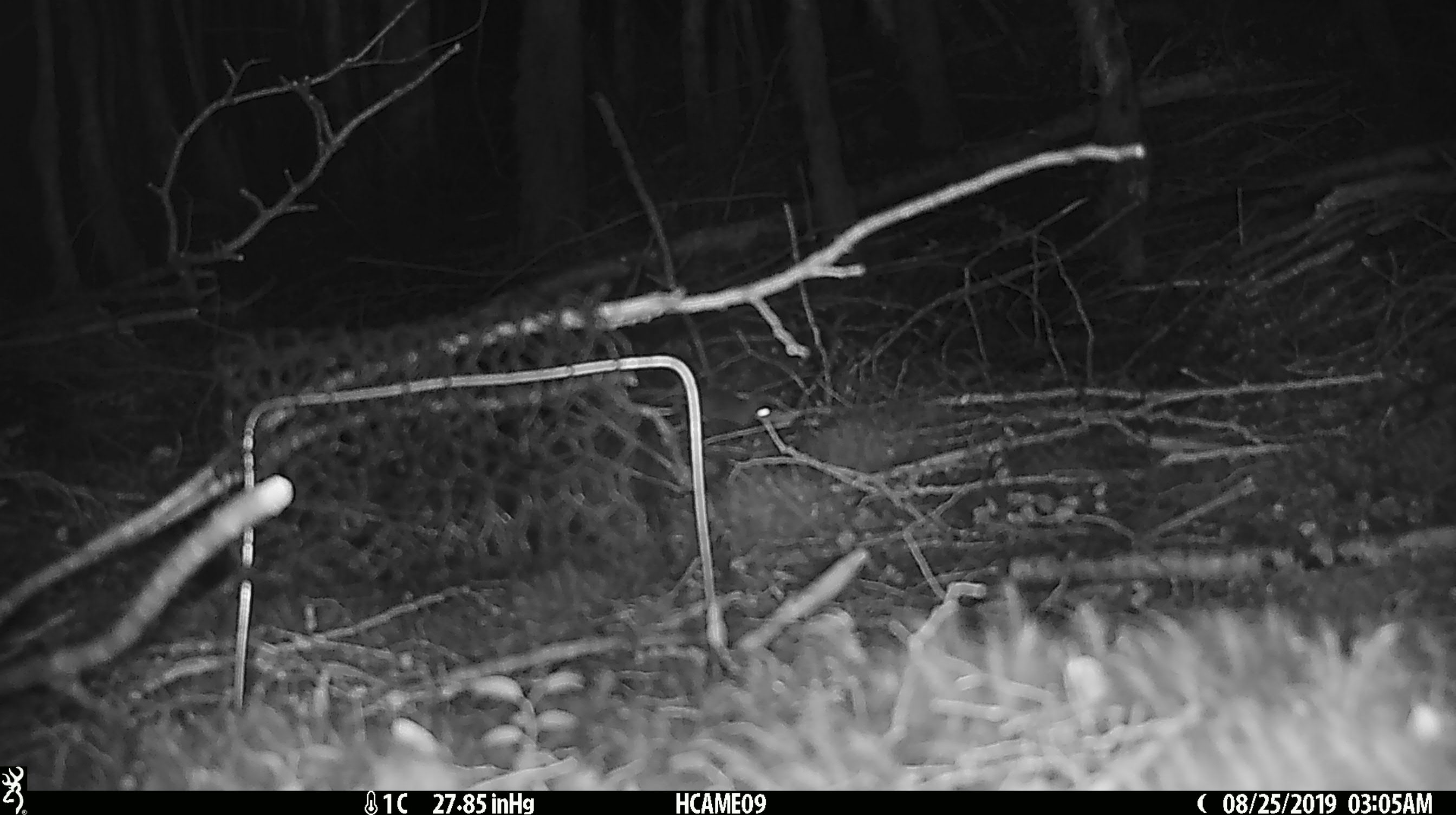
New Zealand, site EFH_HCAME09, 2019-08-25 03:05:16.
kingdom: Animalia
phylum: Chordata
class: Mammalia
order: Rodentia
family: Muridae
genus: Mus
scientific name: Mus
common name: mouse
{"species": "mouse (Mus)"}